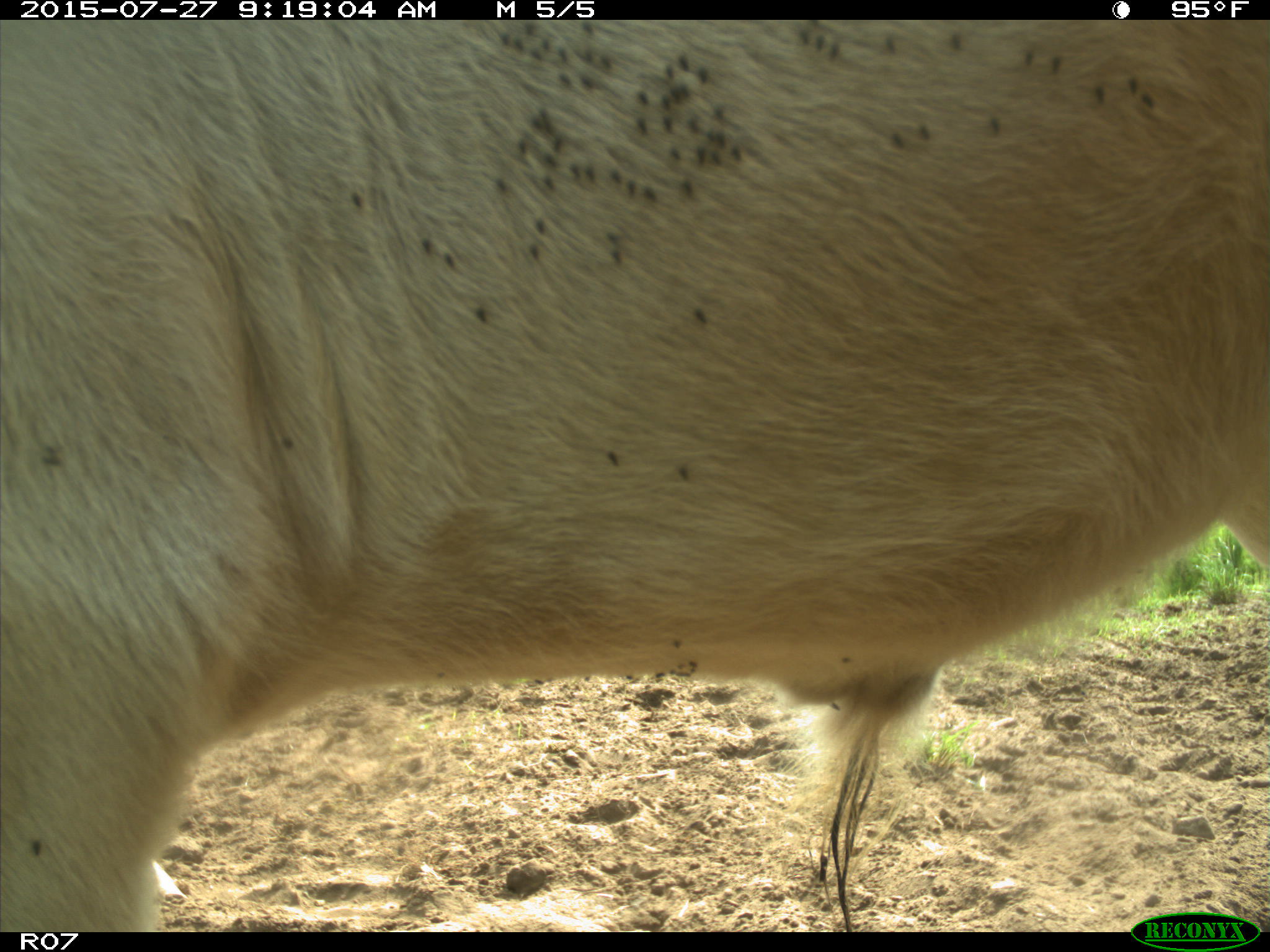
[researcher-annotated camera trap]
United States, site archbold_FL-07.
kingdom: Animalia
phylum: Chordata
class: Mammalia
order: Artiodactyla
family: Bovidae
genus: Bos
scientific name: Bos taurus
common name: domestic cow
Bos taurus (domestic cow).